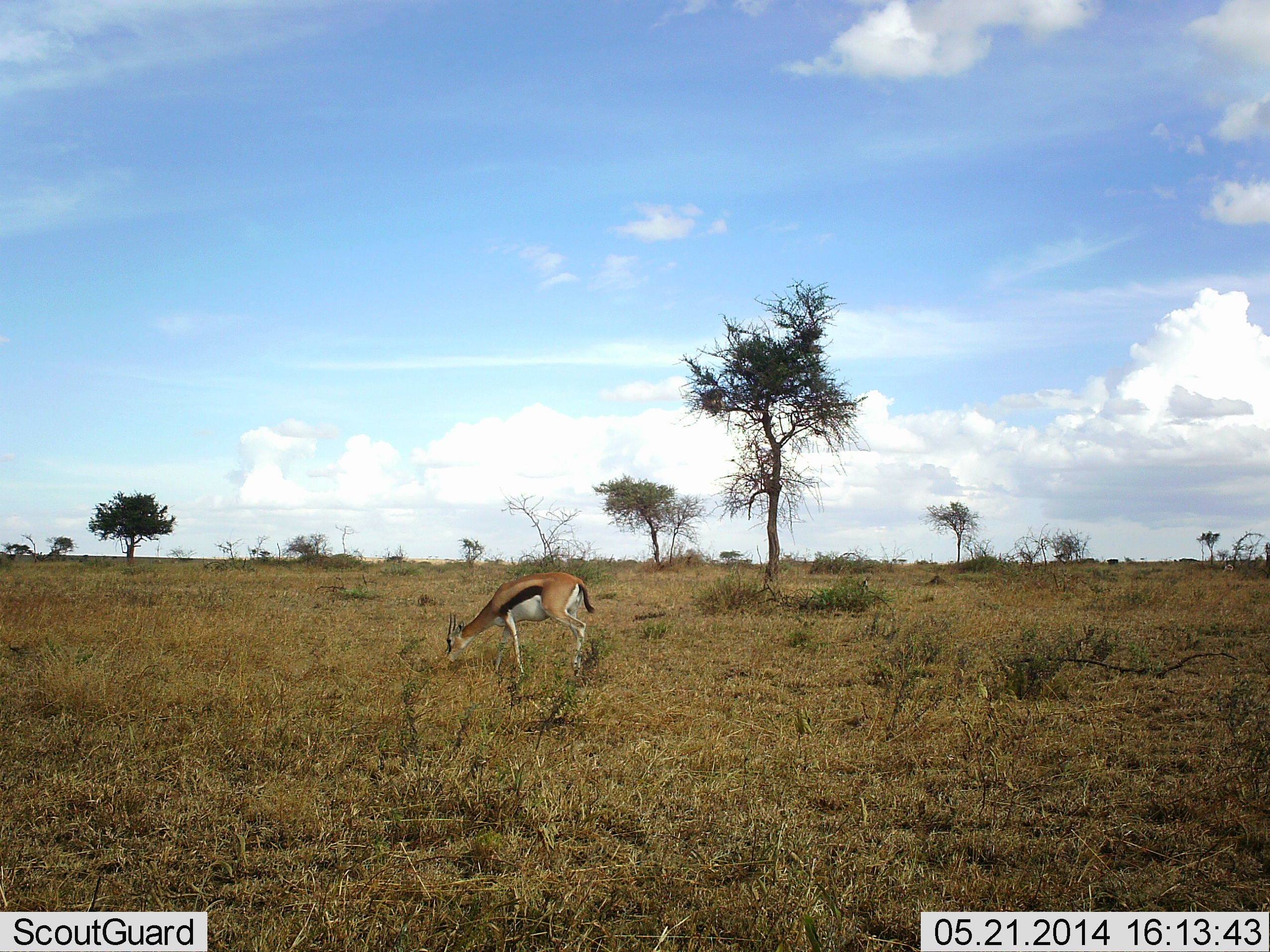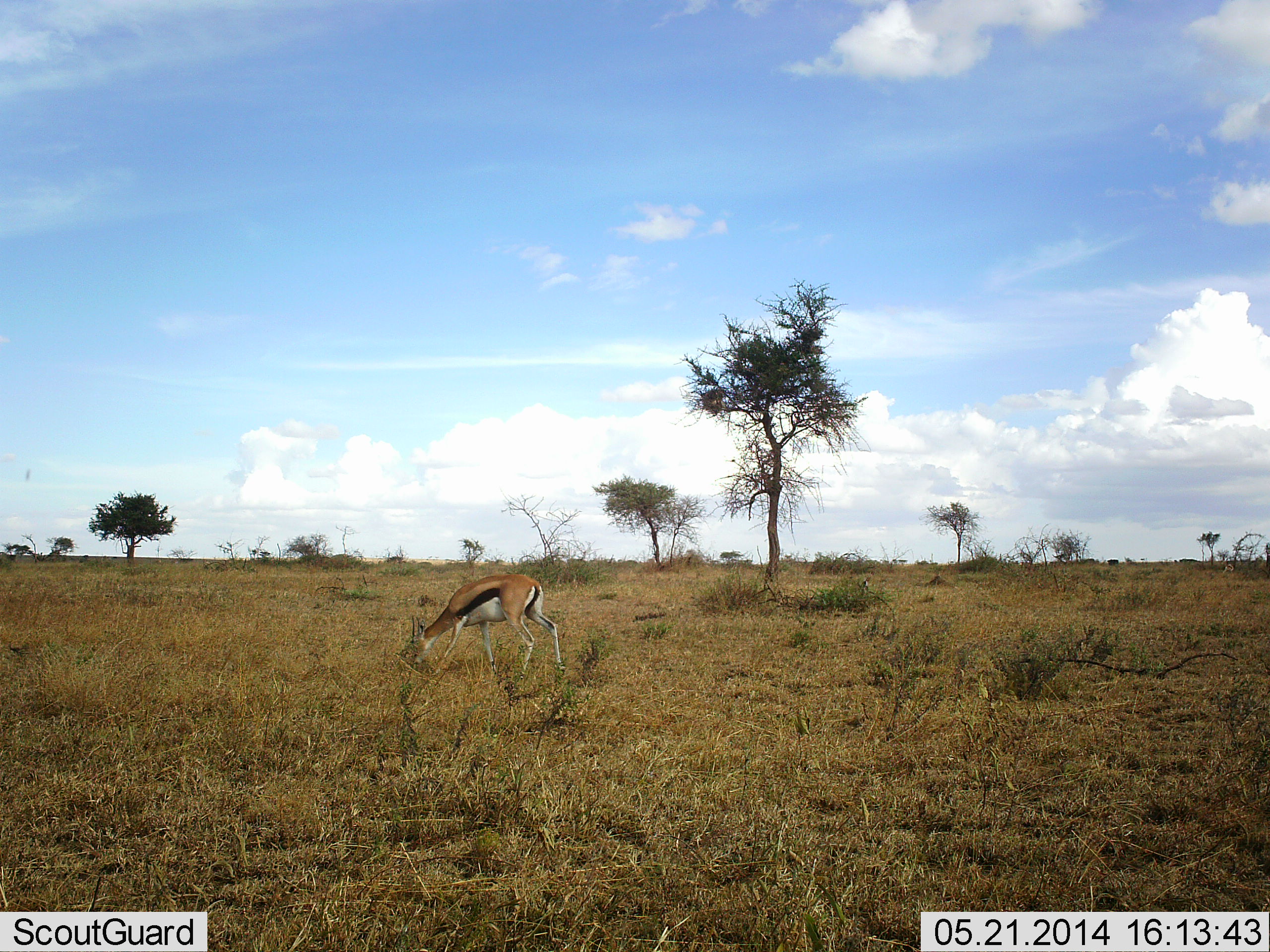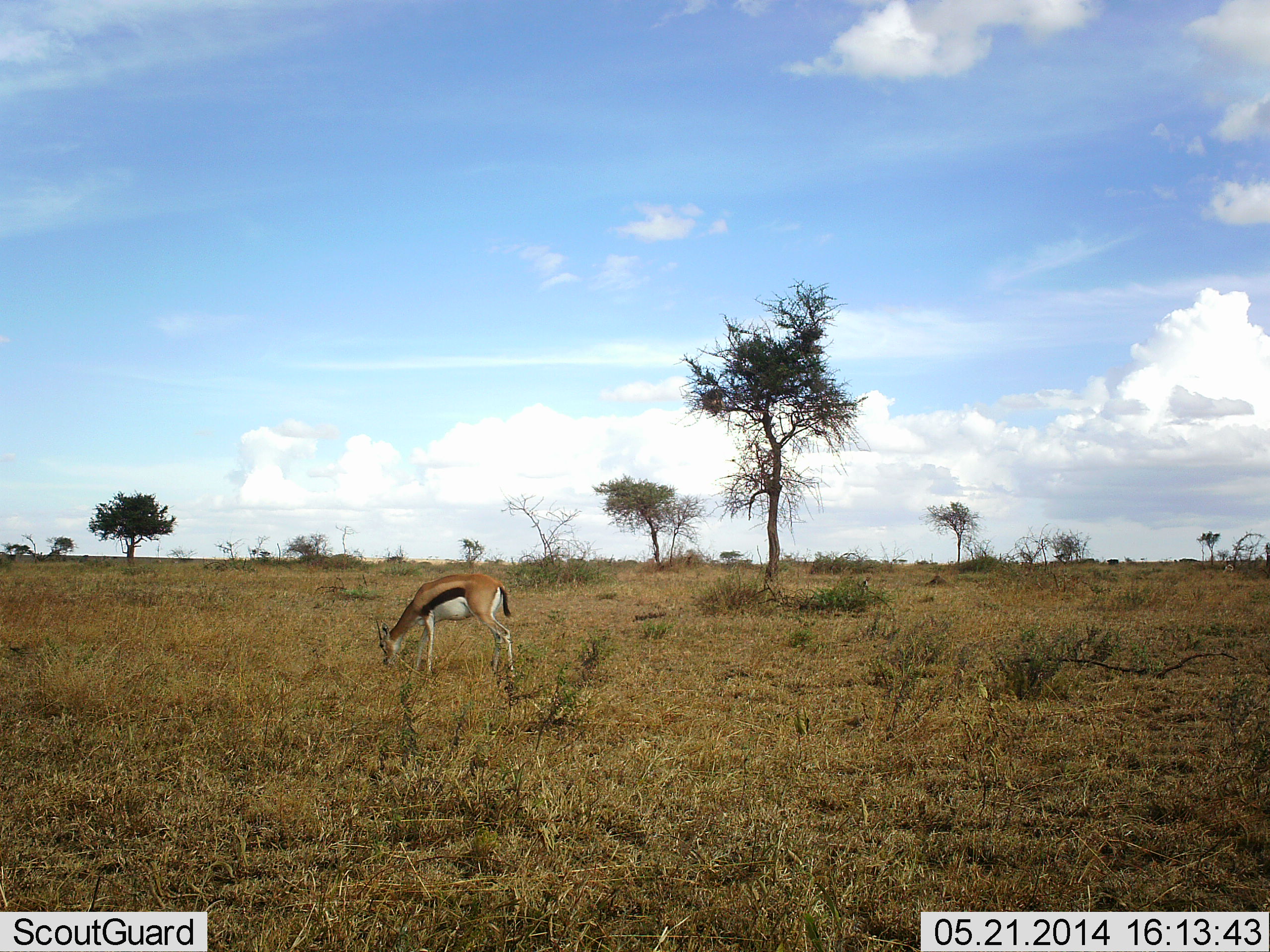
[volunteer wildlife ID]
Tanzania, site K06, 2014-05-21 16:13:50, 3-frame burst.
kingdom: Animalia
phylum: Chordata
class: Mammalia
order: Artiodactyla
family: Bovidae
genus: Eudorcas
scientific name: Eudorcas thomsonii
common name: thomson's gazelle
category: gazellethomsons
Gazellethomsons (thomson's gazelle) (Eudorcas thomsonii), count 1. Behavior (volunteer vote fractions): standing 16%, resting 0%, moving 34%, interacting 0%. Young present (vote fraction): 0%. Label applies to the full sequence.